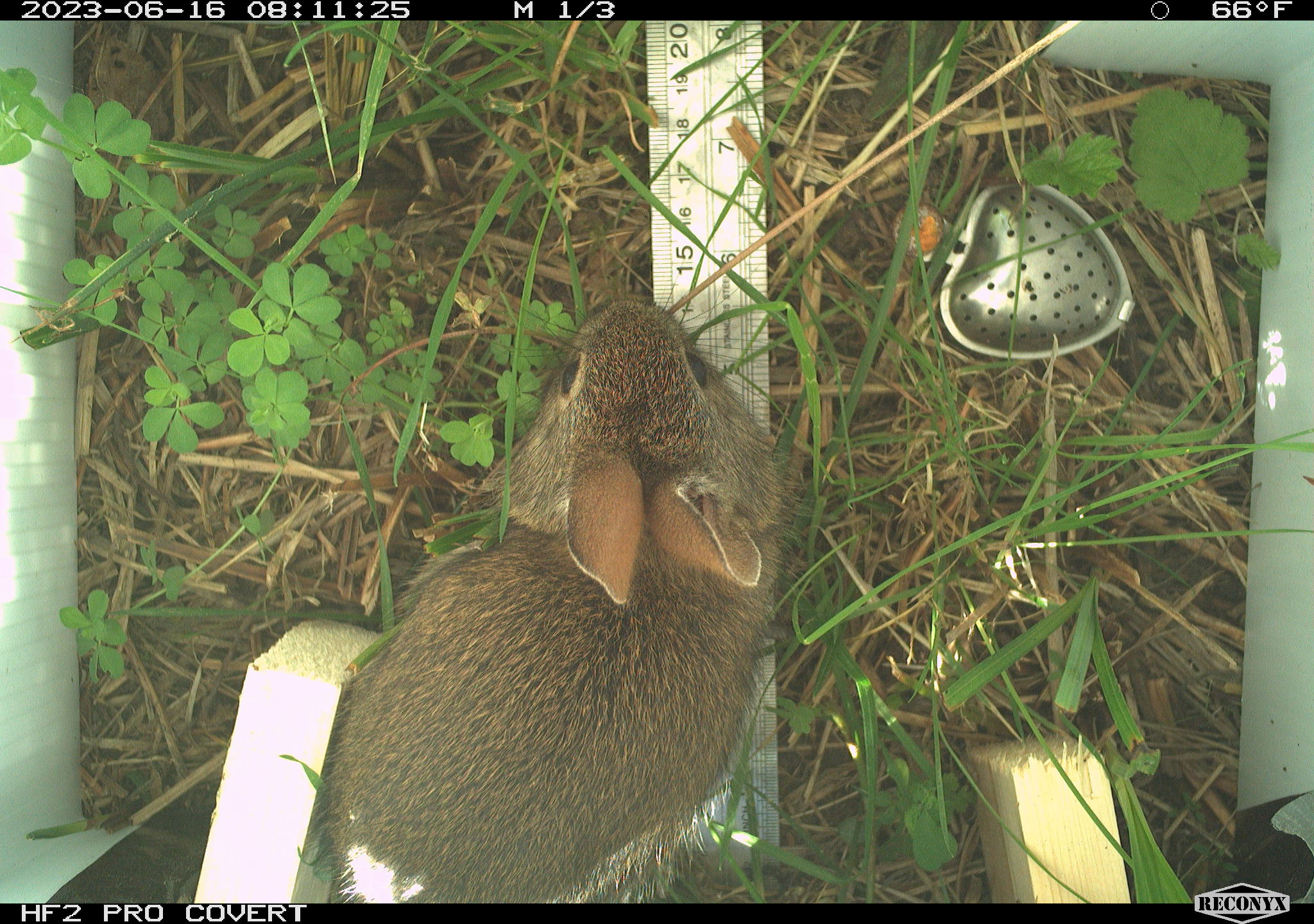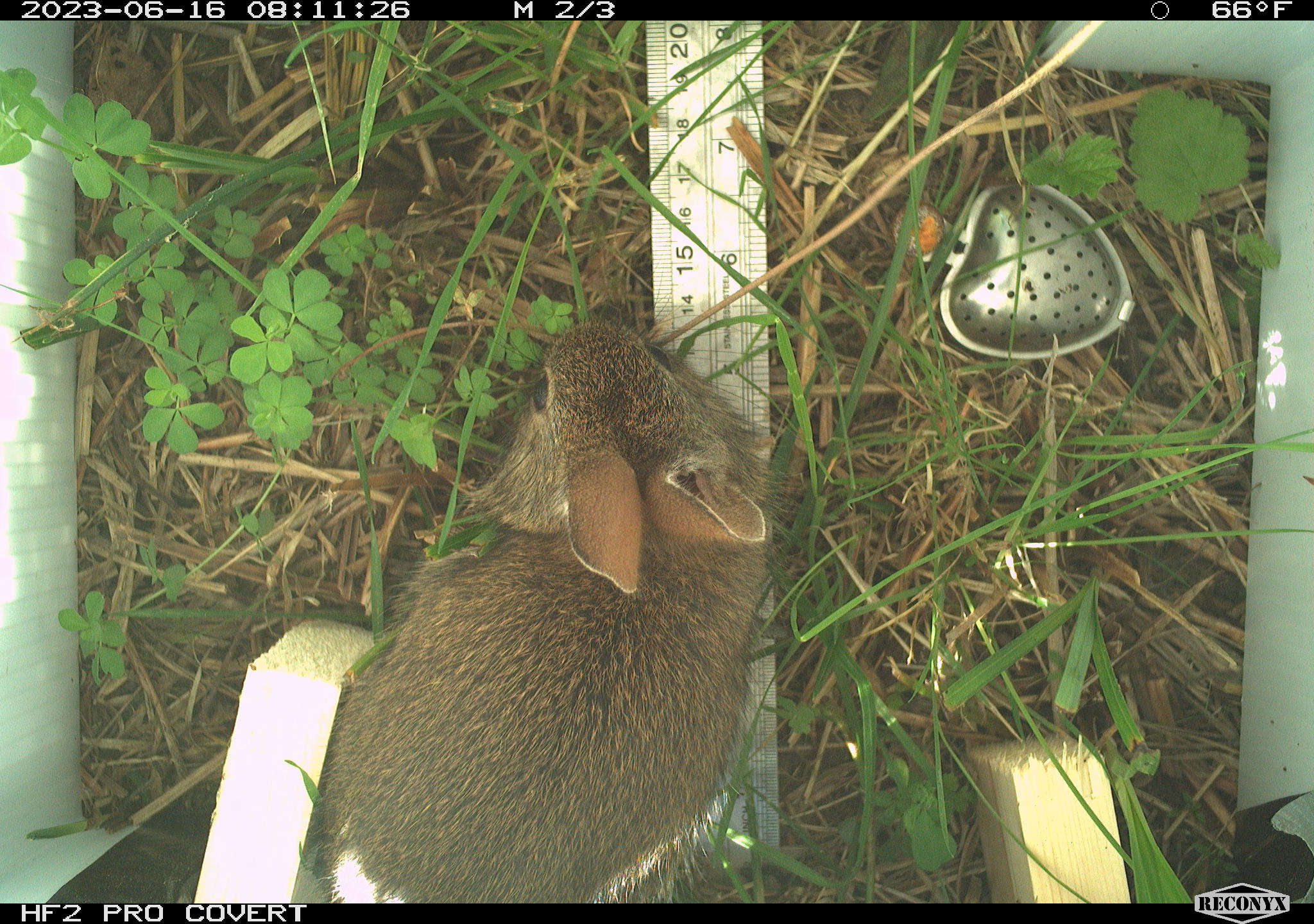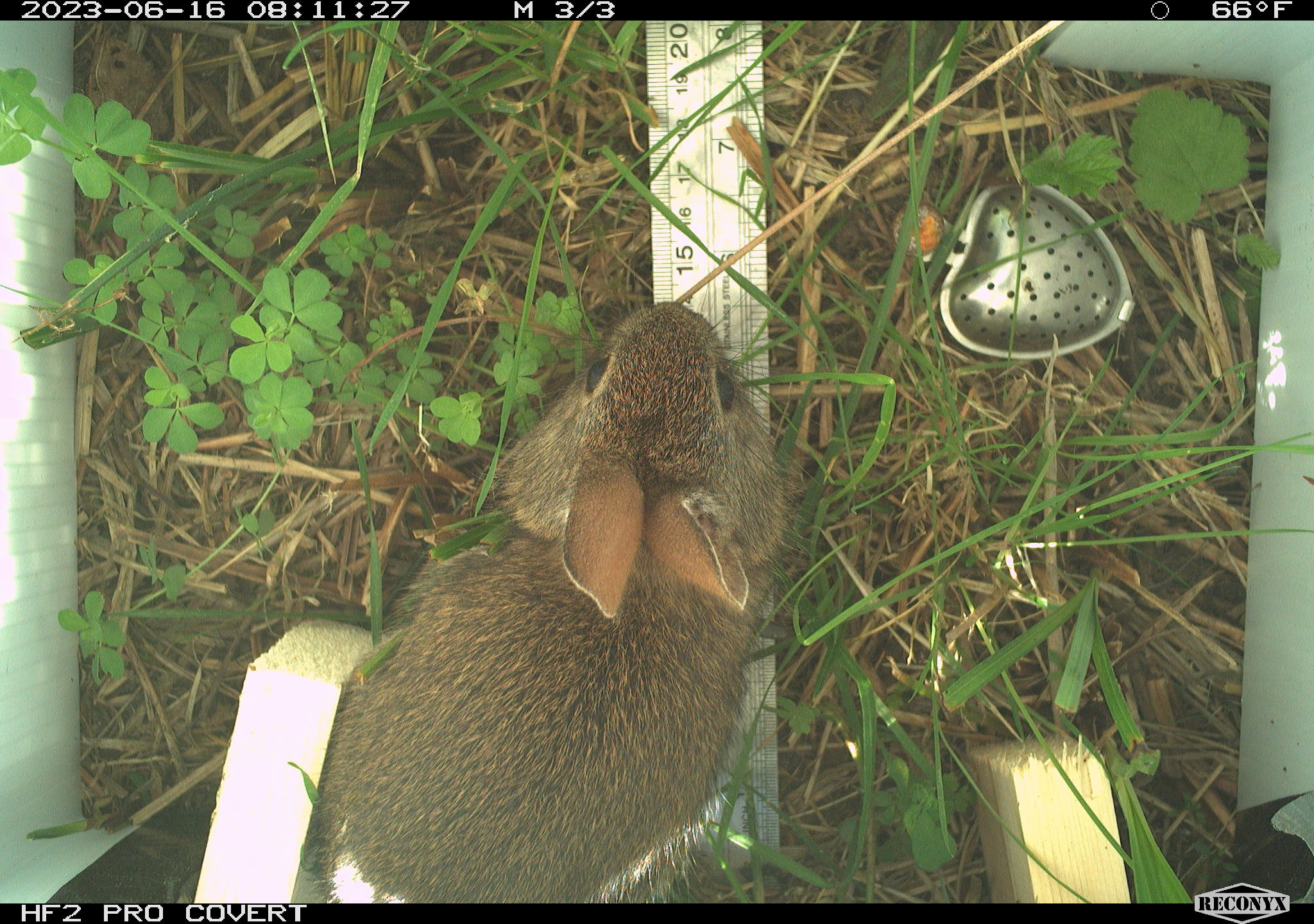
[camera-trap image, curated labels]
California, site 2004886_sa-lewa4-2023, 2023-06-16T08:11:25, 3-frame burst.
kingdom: Animalia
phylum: Chordata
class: Mammalia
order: Lagomorpha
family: Leporidae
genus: Sylvilagus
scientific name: Sylvilagus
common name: cottontail rabbits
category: sylvilagus species